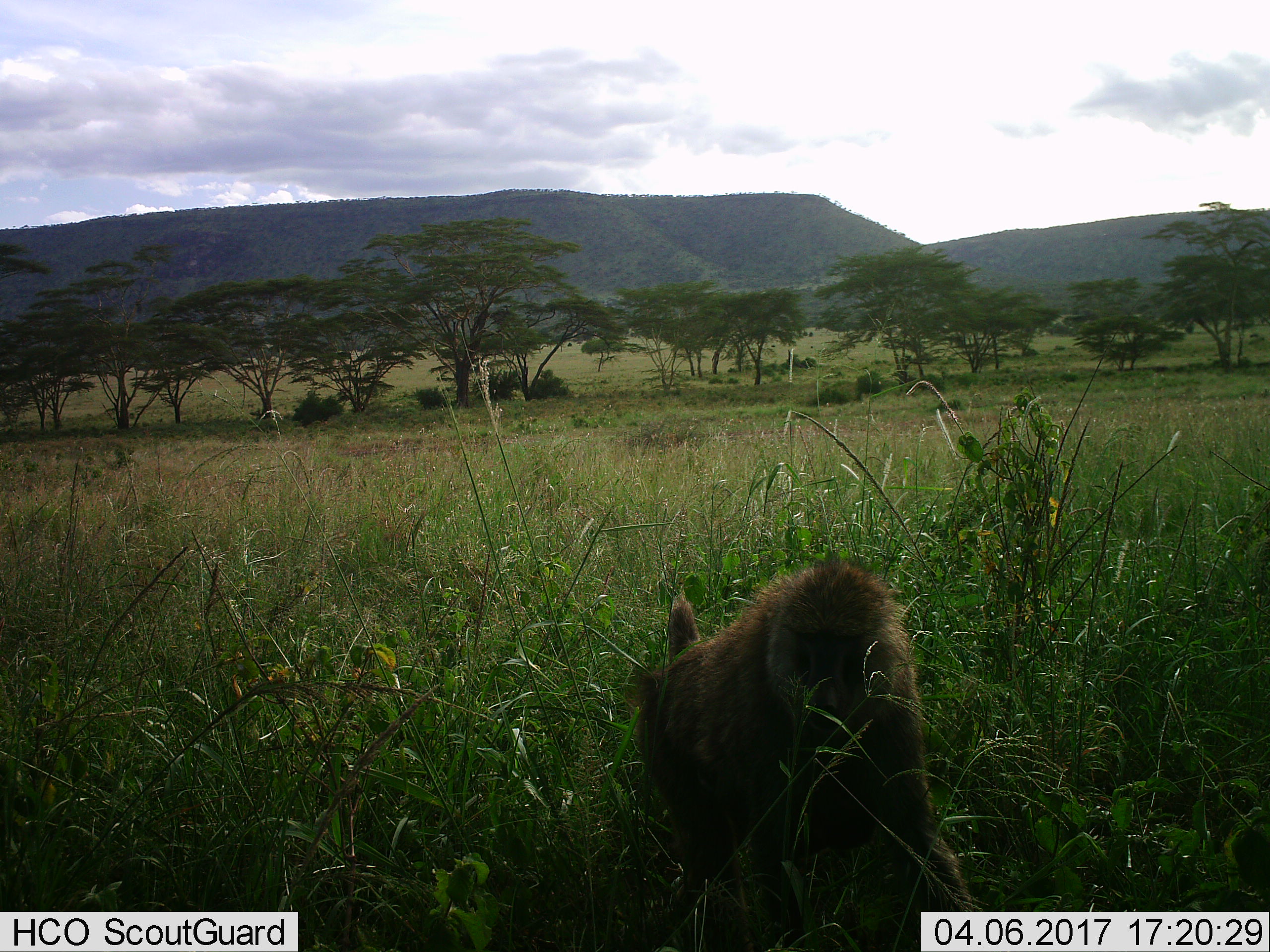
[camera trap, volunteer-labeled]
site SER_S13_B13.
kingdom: Animalia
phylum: Chordata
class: Mammalia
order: Primates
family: Cercopithecidae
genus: Papio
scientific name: Papio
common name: baboon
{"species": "baboon (Papio)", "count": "1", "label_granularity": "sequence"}